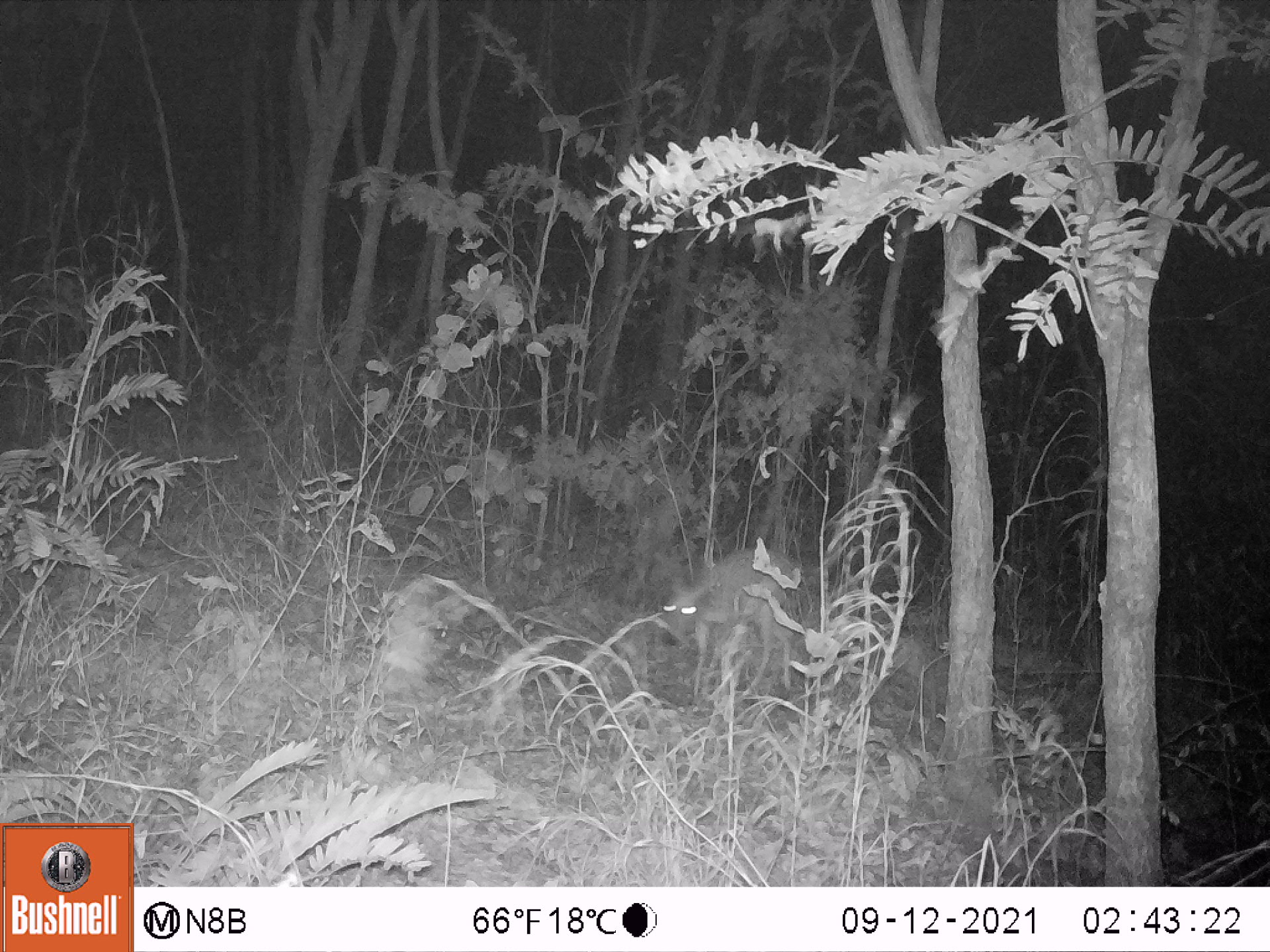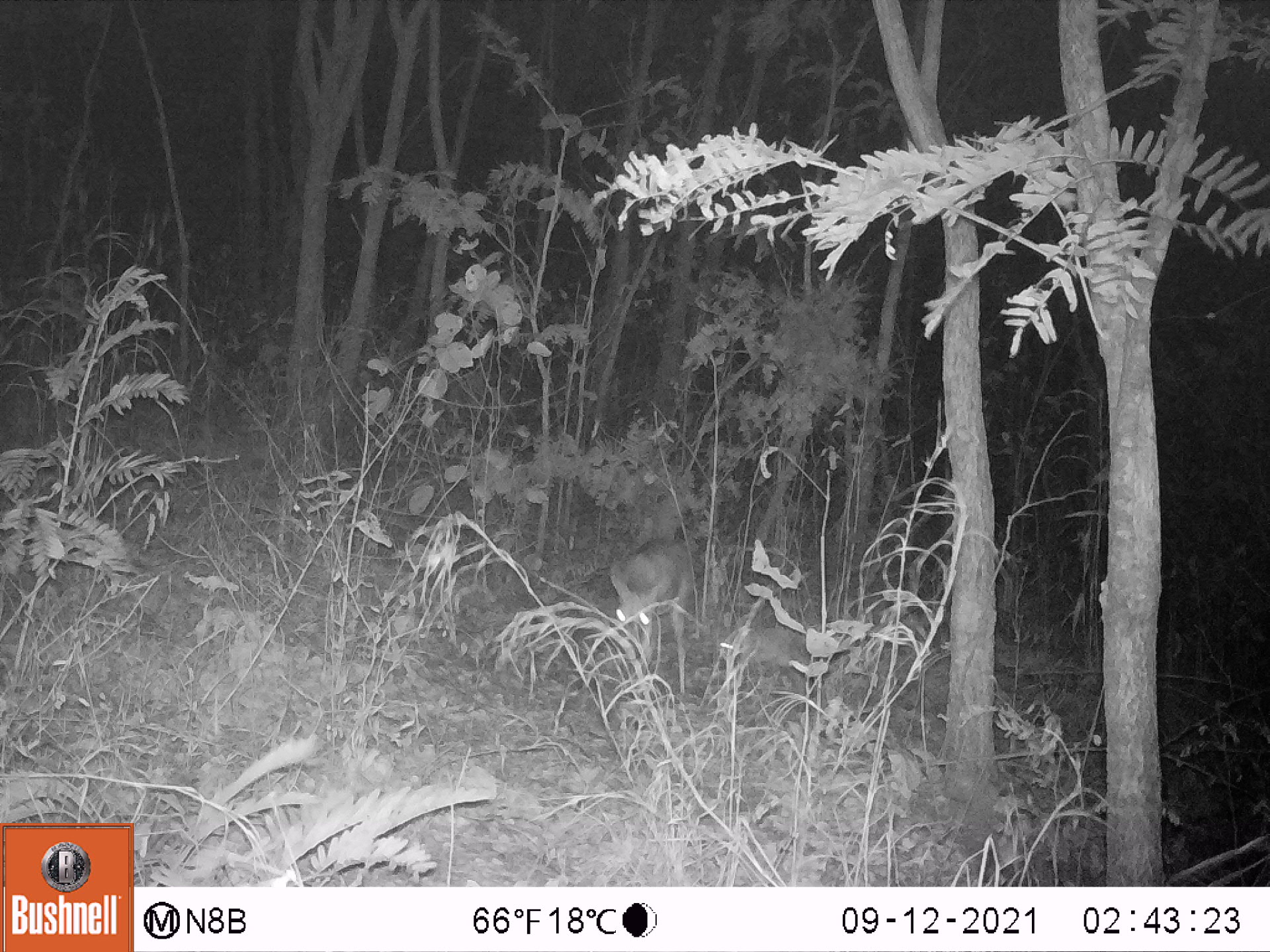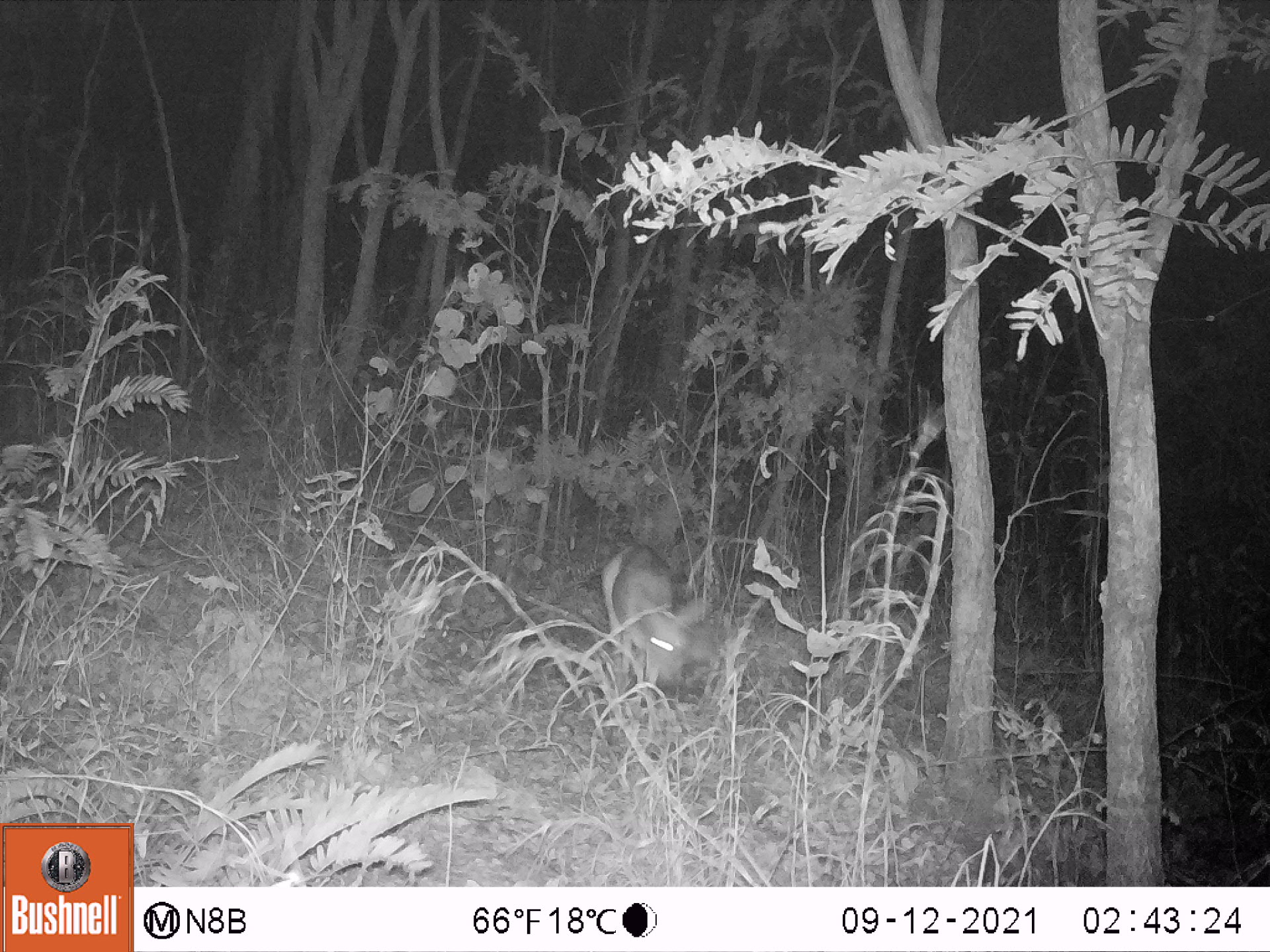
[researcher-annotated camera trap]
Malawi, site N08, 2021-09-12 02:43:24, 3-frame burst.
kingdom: Animalia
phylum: Chordata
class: Mammalia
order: Artiodactyla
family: Bovidae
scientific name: Antilopinae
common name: small antelope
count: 1